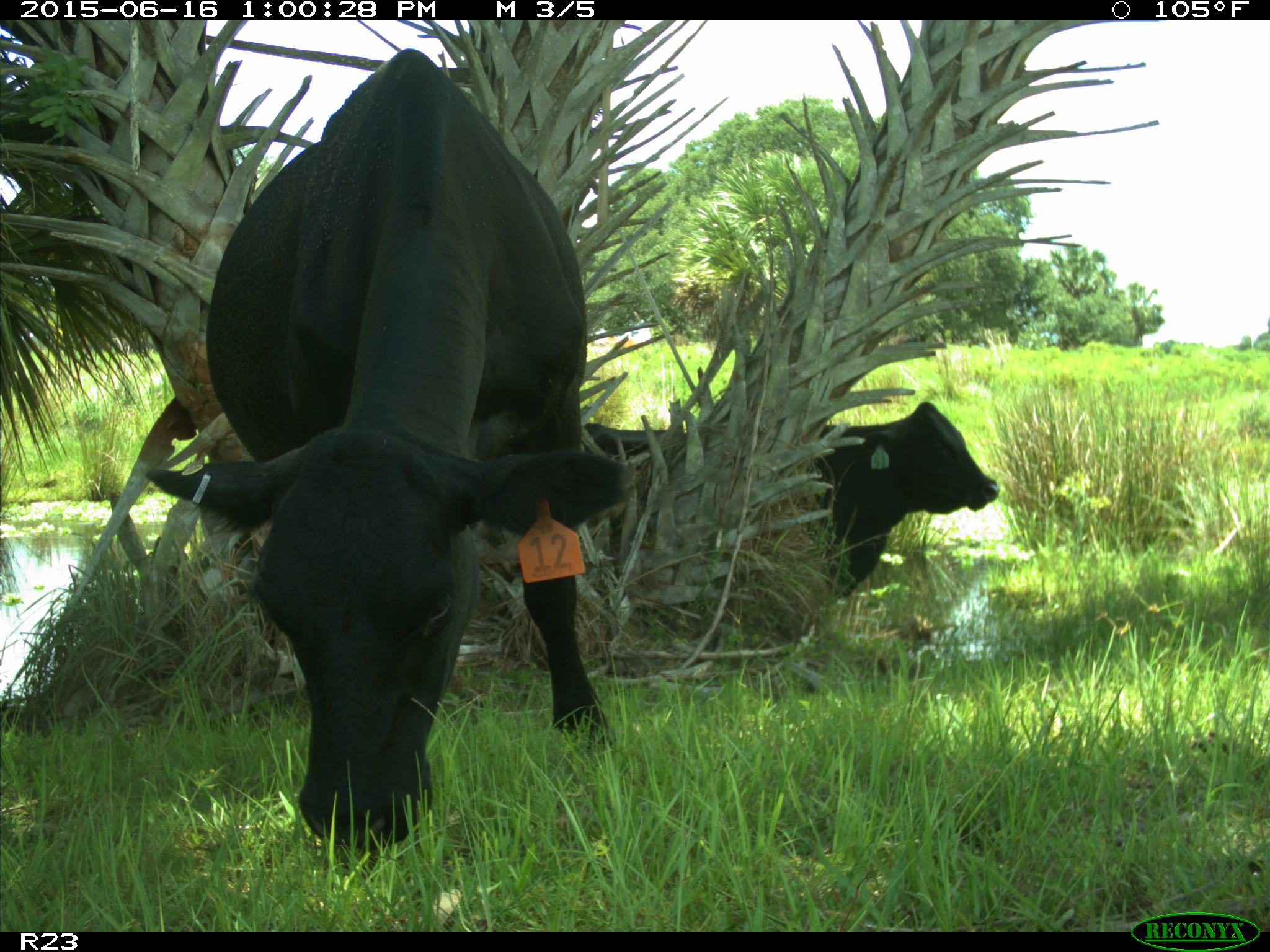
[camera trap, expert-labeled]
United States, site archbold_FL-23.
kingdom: Animalia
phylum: Chordata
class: Mammalia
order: Artiodactyla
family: Bovidae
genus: Bos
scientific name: Bos taurus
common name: domestic cow